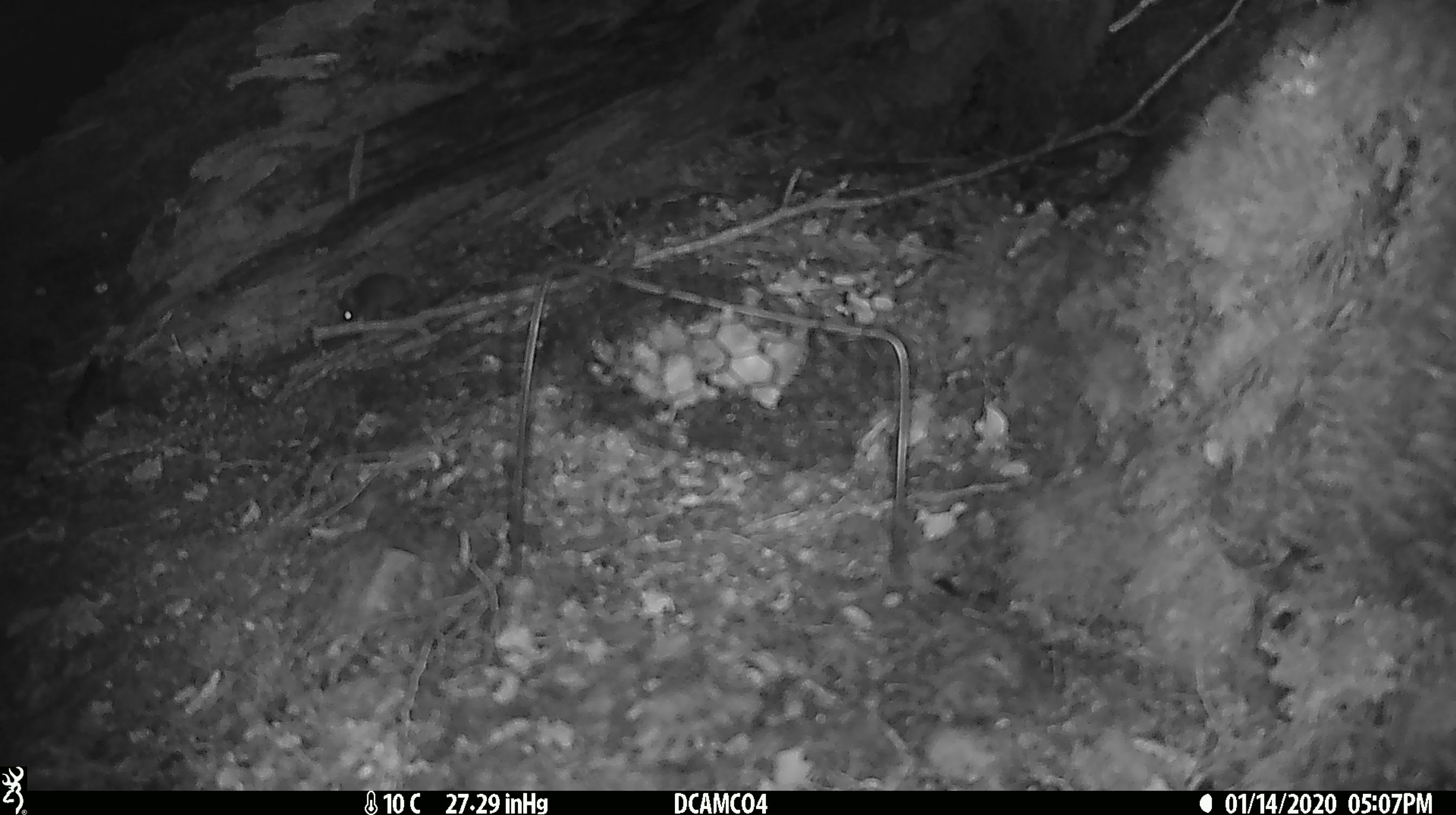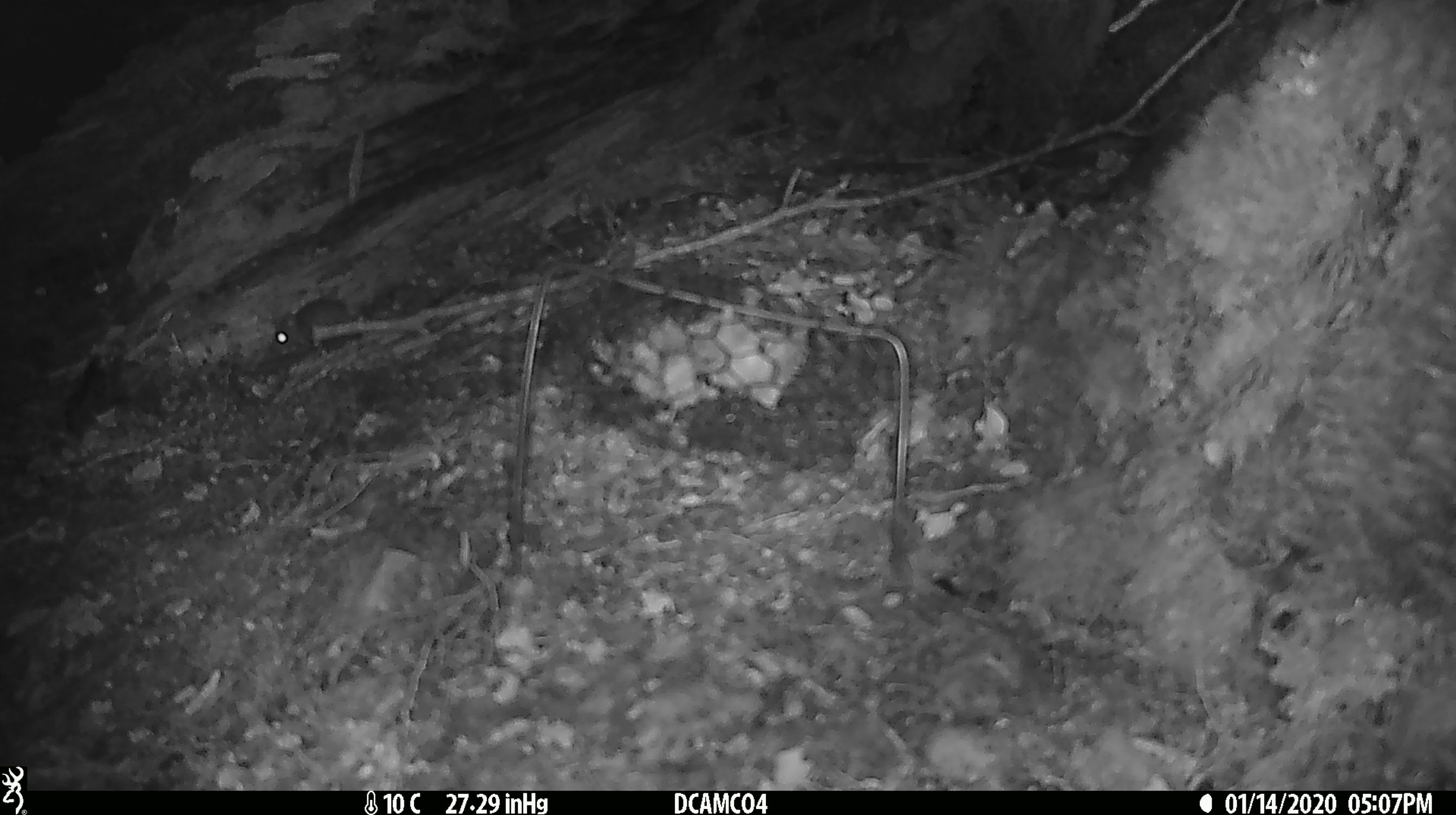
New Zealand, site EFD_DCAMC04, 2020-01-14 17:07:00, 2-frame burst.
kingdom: Animalia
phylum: Chordata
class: Mammalia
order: Rodentia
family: Muridae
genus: Mus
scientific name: Mus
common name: mouse